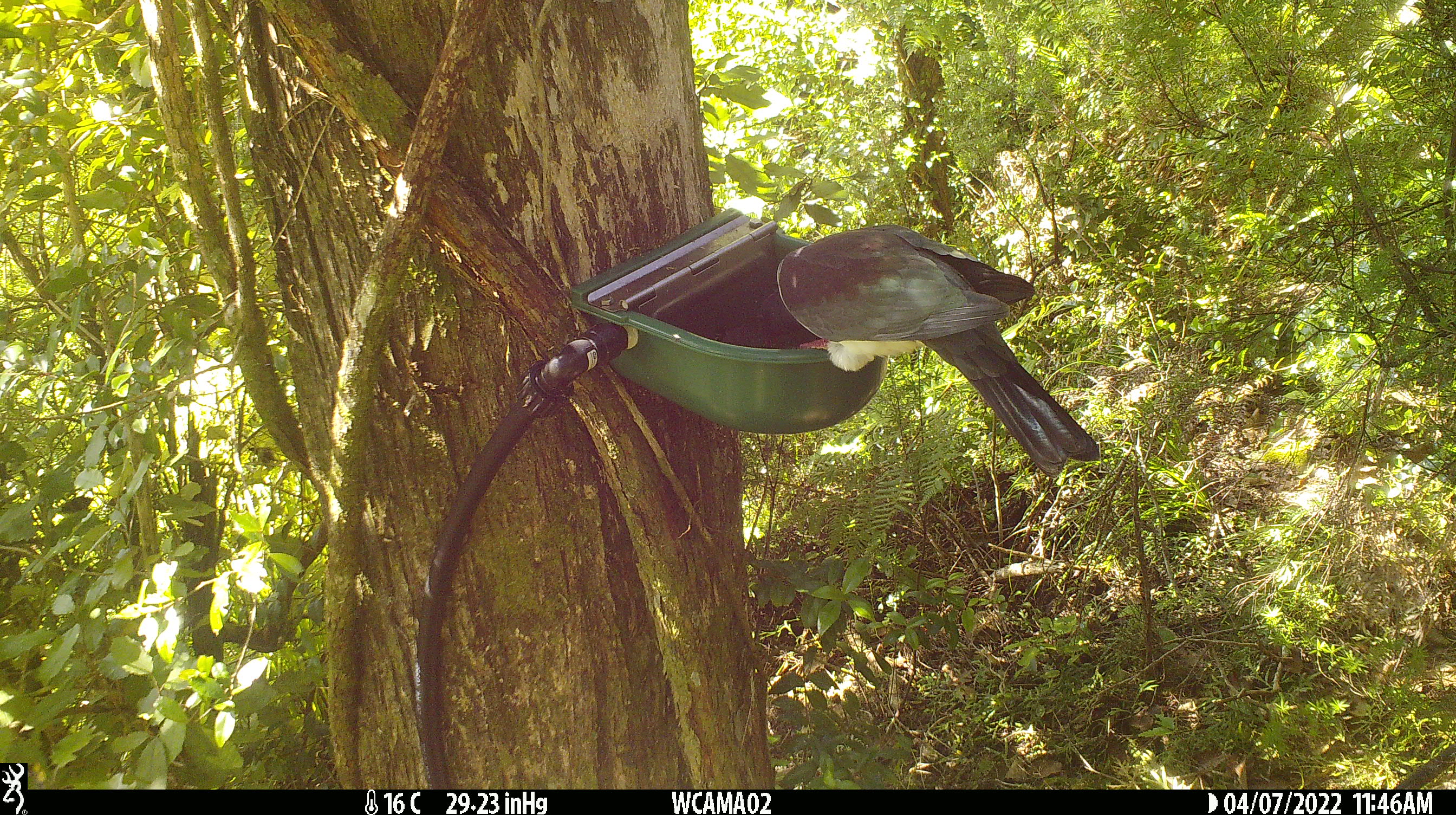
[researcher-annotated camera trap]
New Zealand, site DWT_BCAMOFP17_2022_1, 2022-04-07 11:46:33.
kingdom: Animalia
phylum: Chordata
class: Aves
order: Columbiformes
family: Columbidae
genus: Hemiphaga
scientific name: Hemiphaga novaeseelandiae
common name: new zealand pigeon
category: kereru